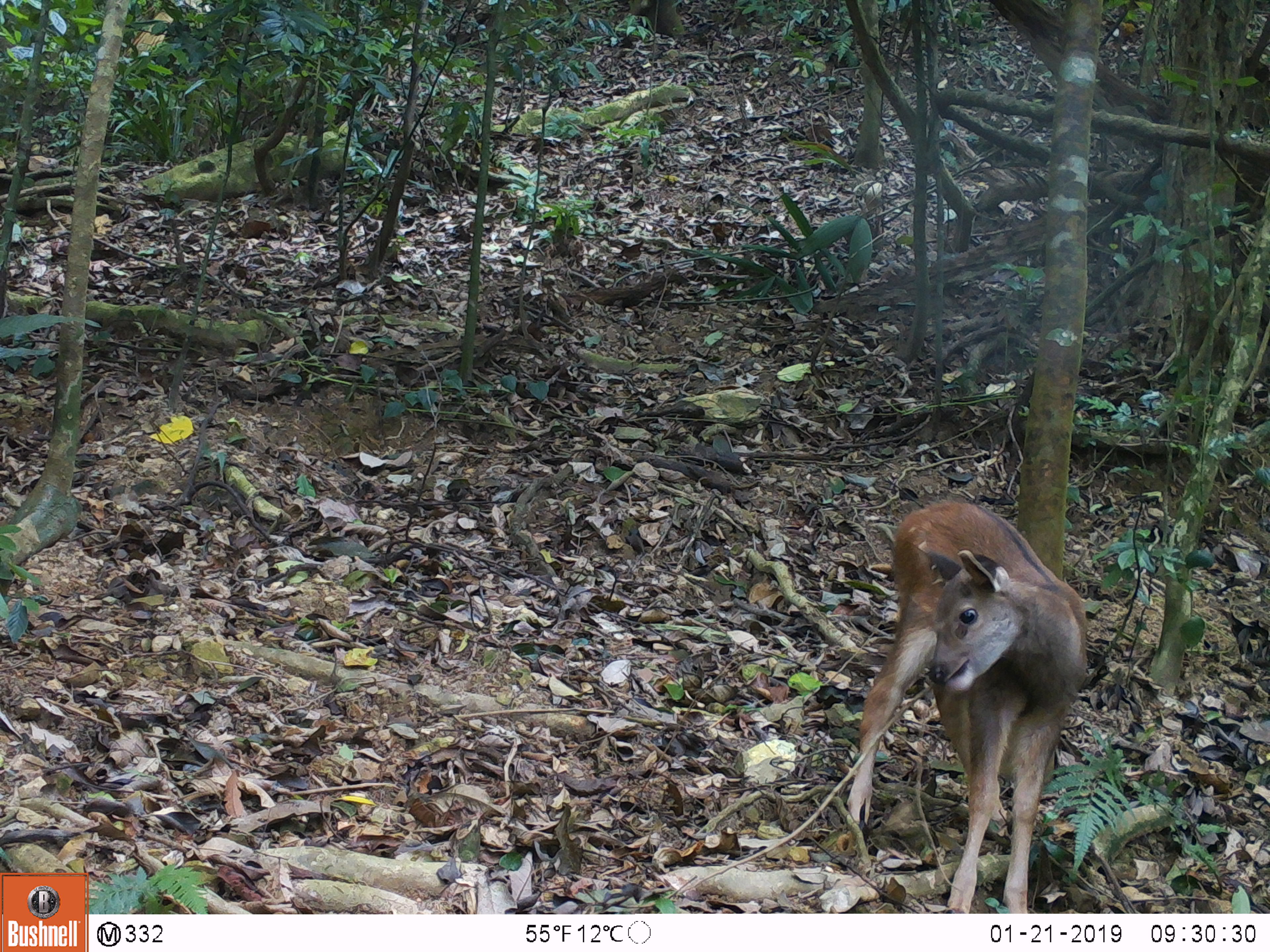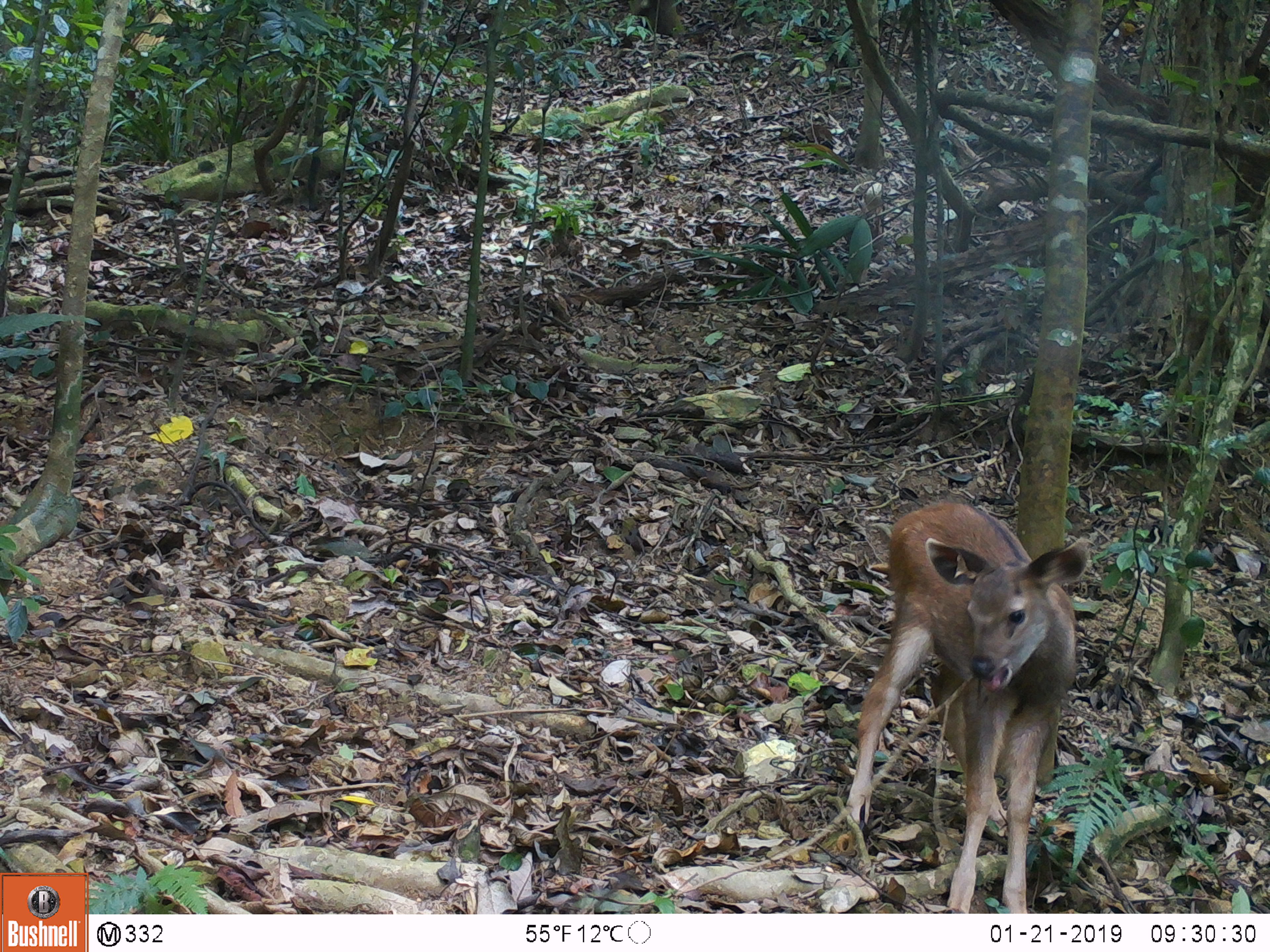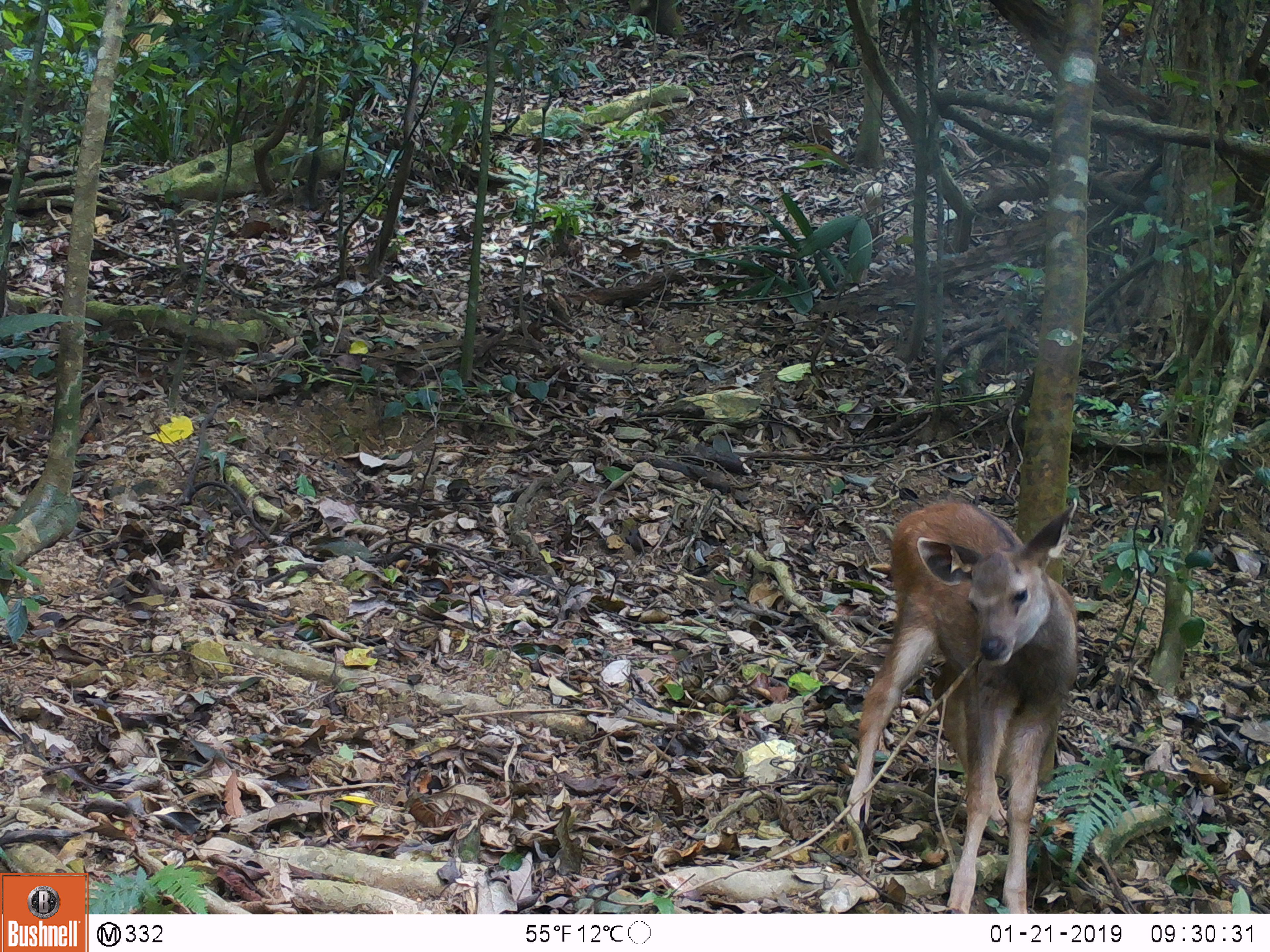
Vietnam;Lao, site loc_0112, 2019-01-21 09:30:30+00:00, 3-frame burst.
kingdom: Animalia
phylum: Chordata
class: Mammalia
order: Artiodactyla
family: Cervidae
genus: Rusa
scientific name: Rusa unicolor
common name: sambar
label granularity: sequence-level